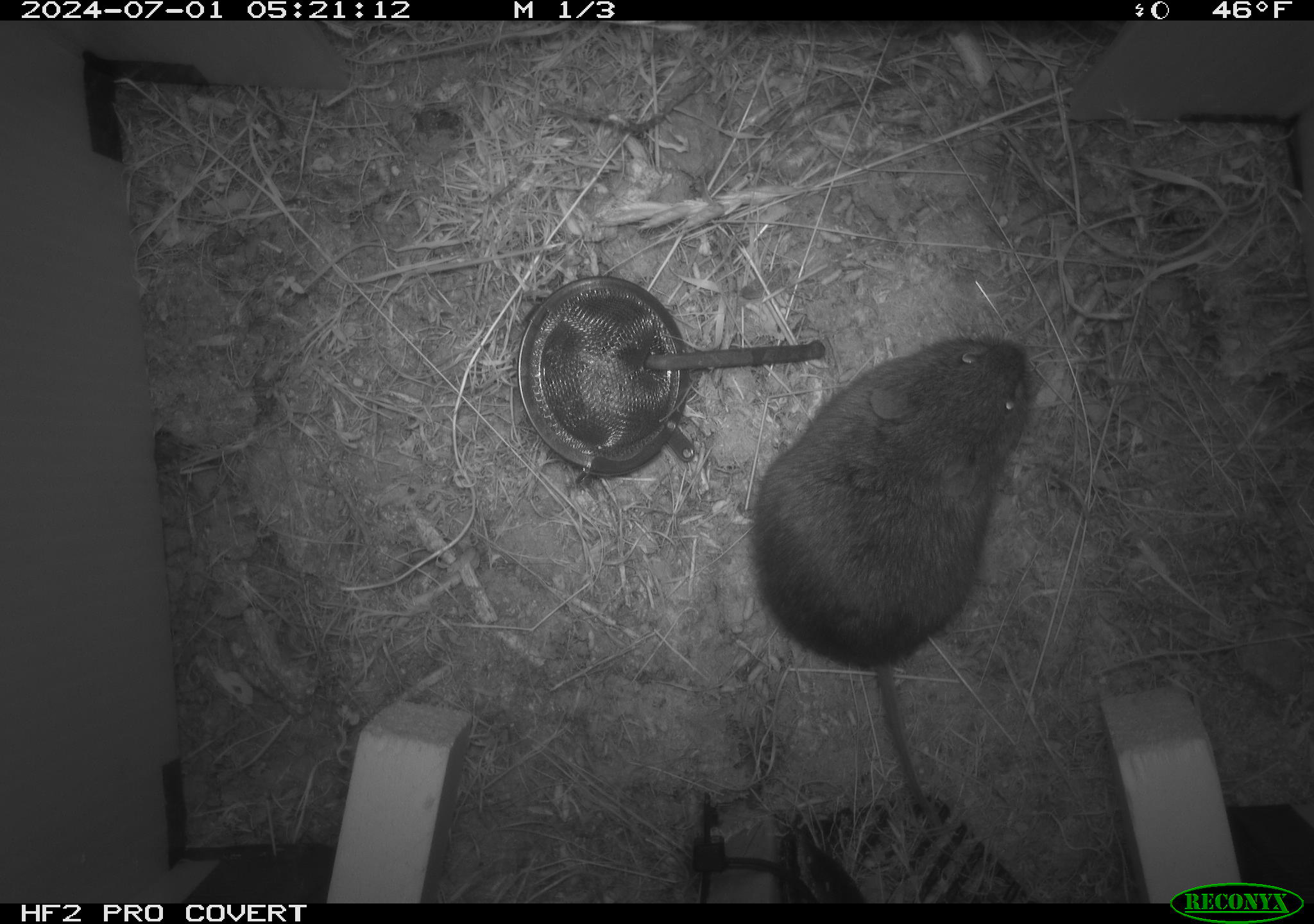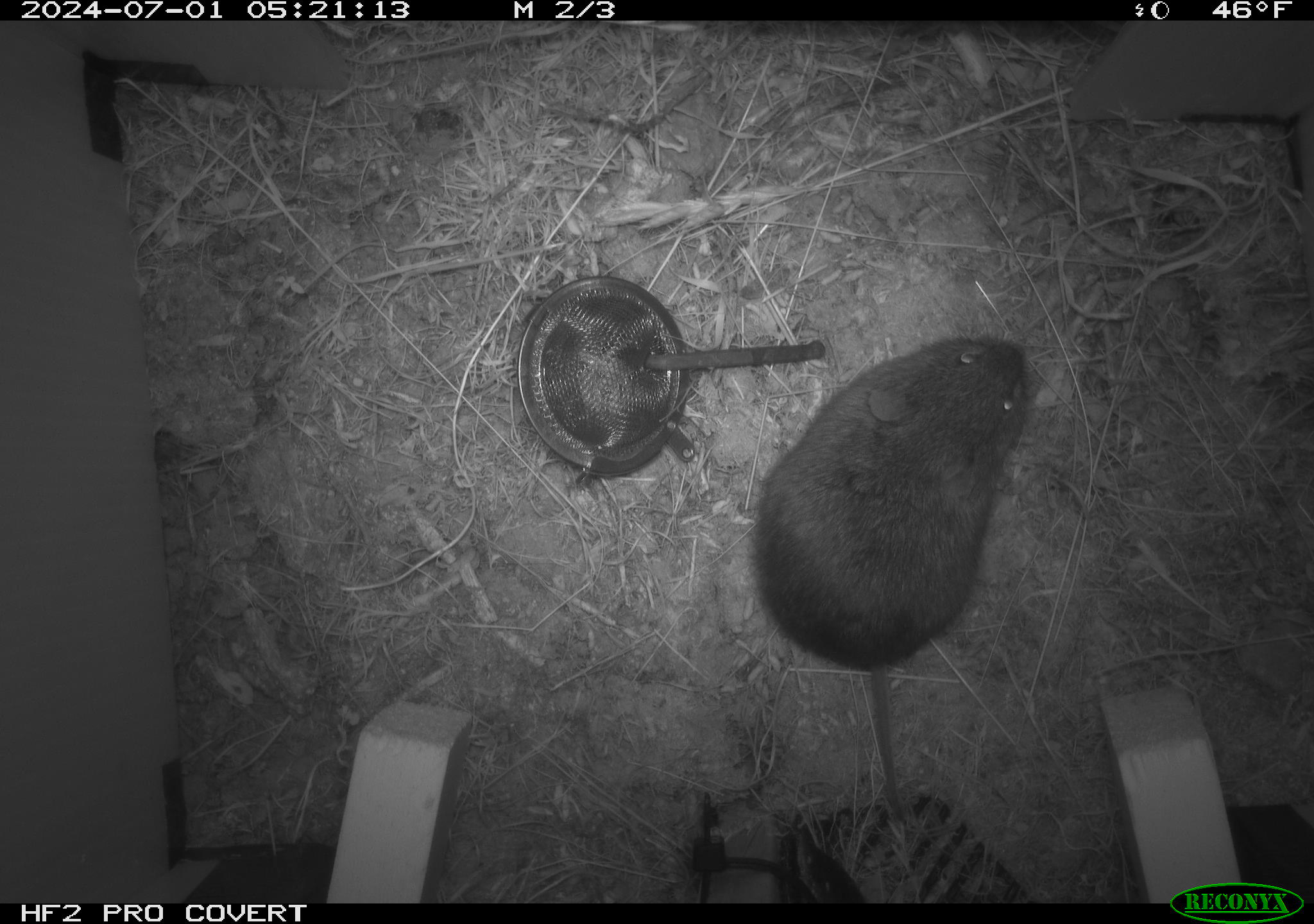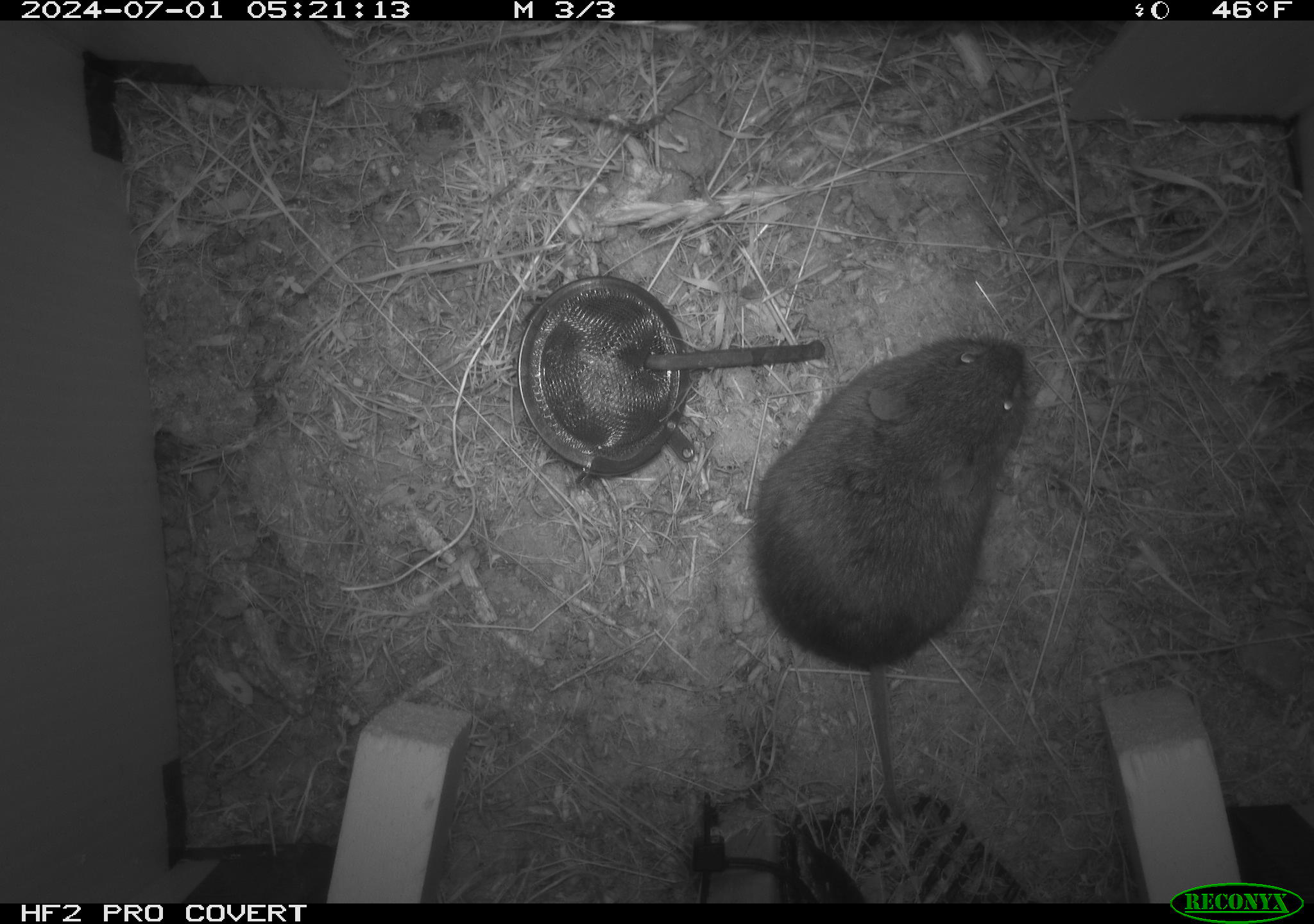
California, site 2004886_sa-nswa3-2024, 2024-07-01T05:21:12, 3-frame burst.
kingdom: Animalia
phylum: Chordata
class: Mammalia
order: Rodentia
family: Cricetidae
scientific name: Arvicolinae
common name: voles, lemmings, and muskrats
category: arvicolinae subfamily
Arvicolinae subfamily (voles, lemmings, and muskrats) (Arvicolinae).